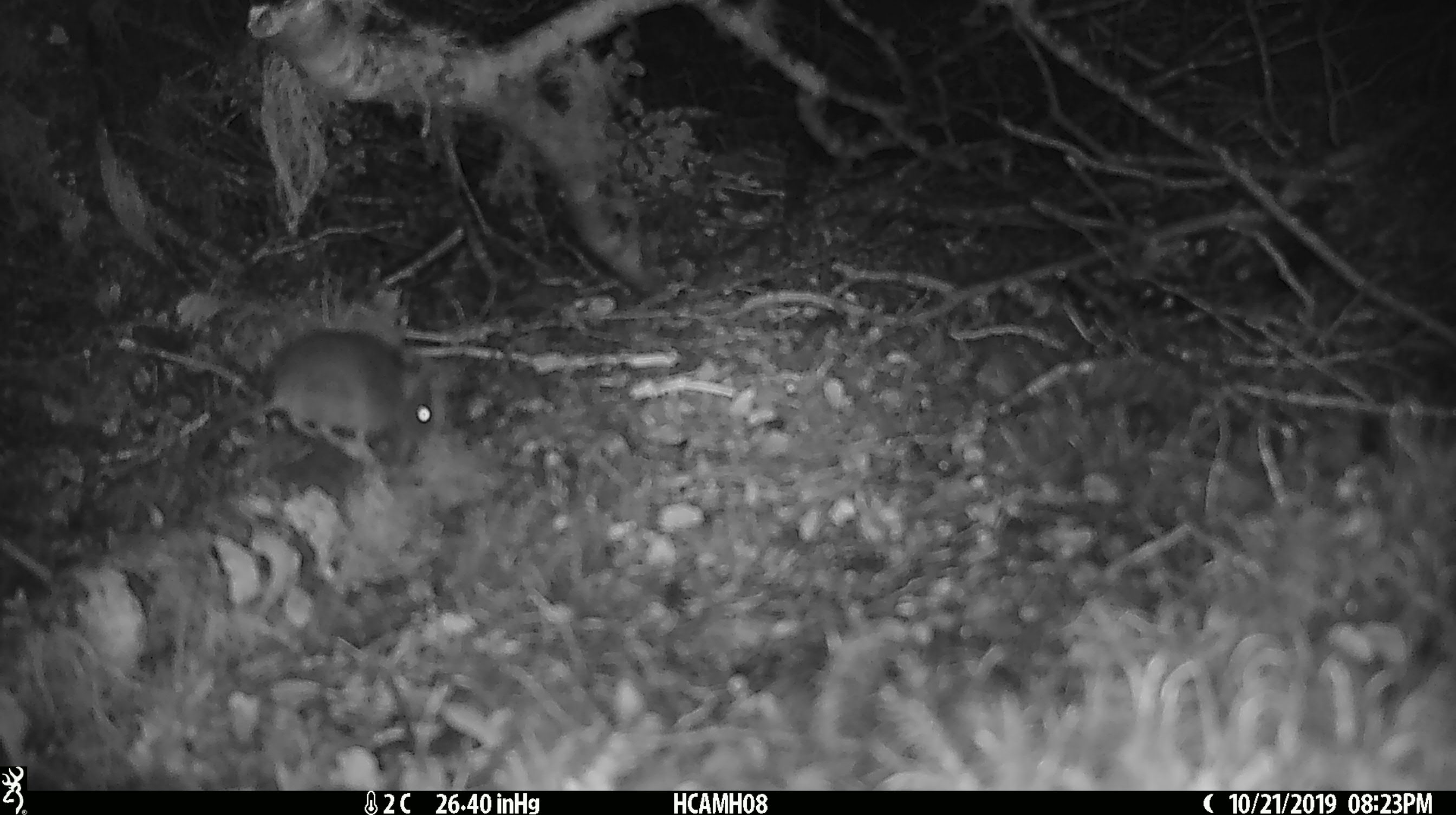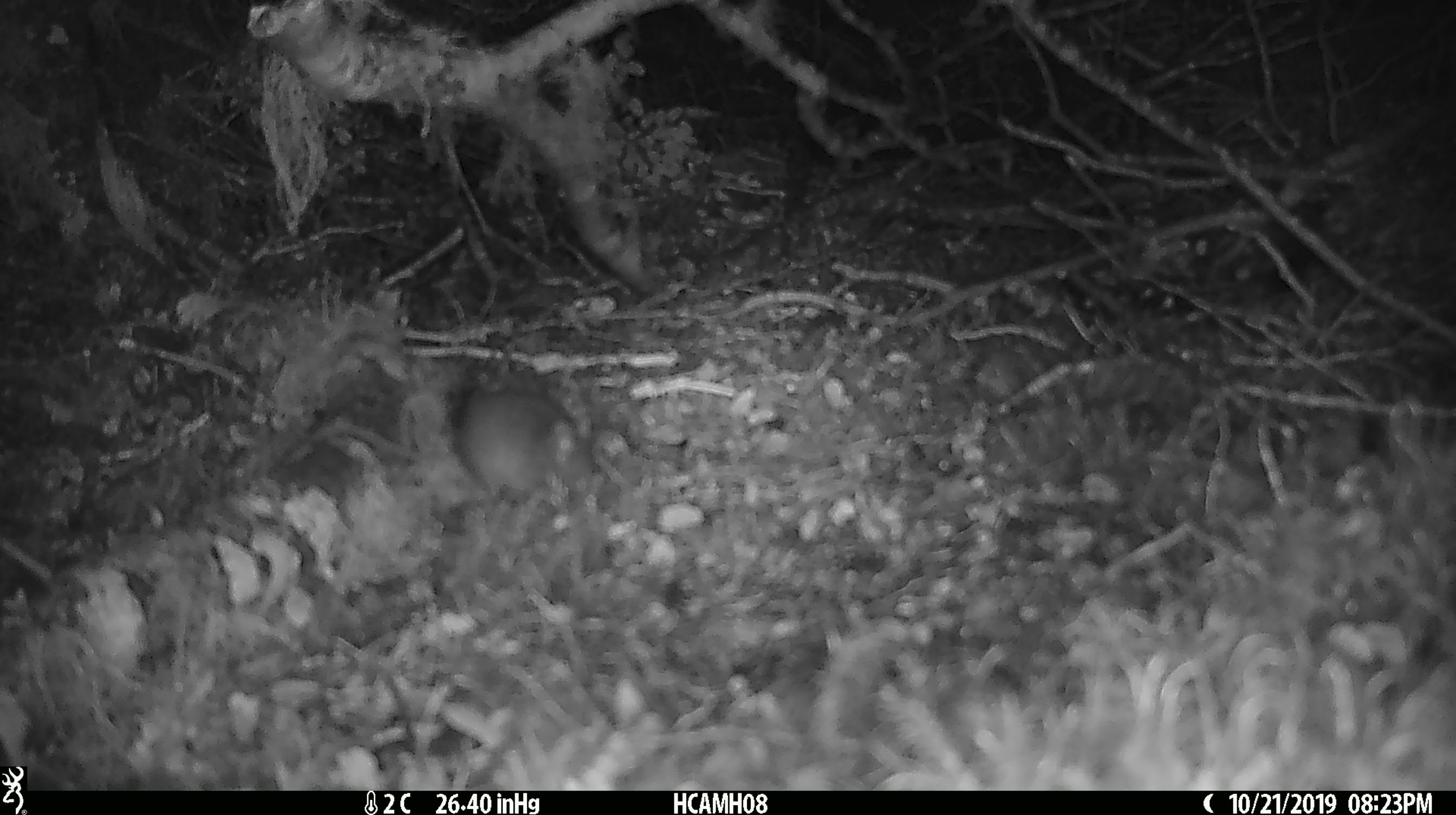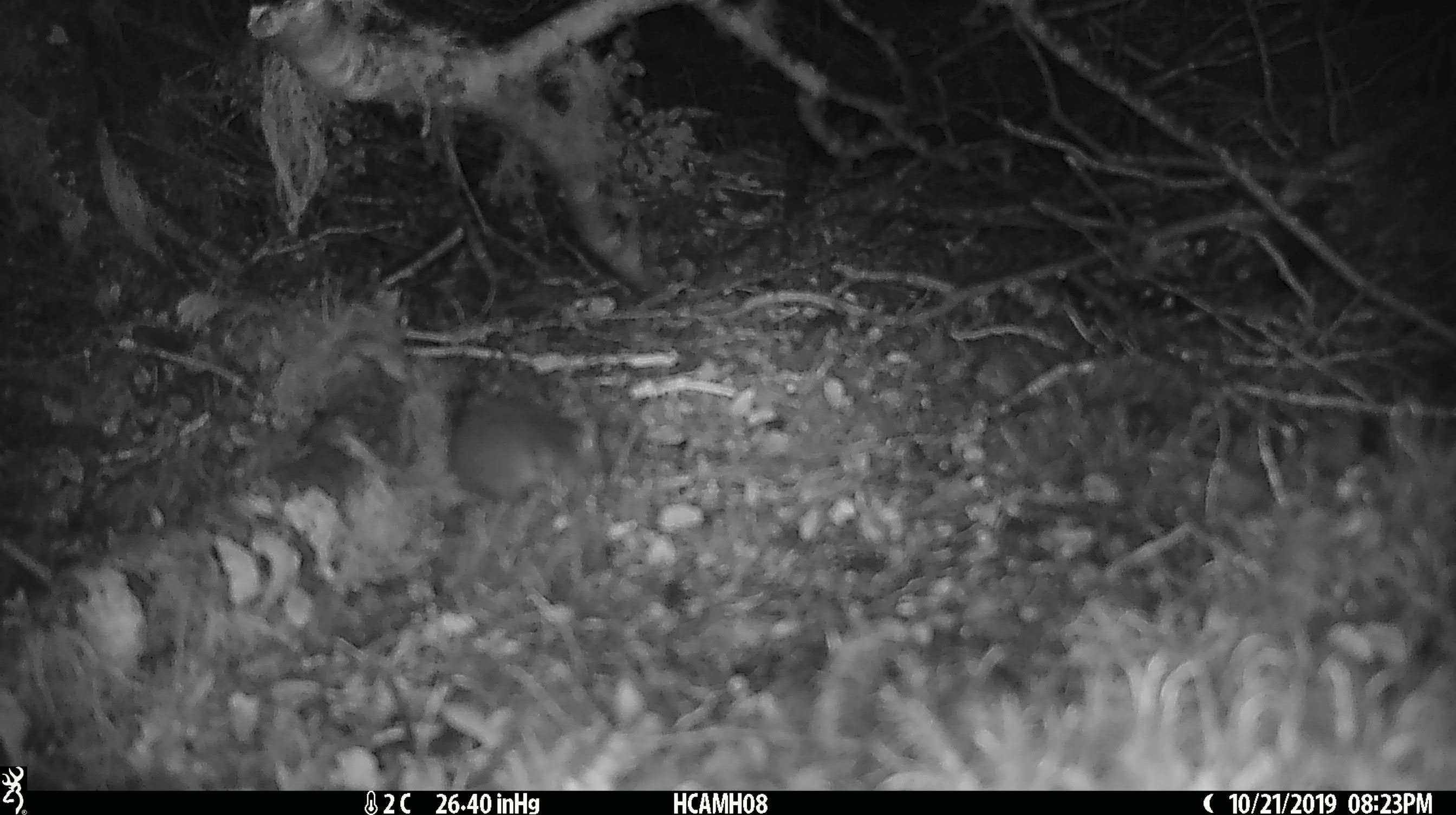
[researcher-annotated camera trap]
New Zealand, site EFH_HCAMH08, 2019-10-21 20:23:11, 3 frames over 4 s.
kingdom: Animalia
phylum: Chordata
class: Mammalia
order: Rodentia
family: Muridae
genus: Mus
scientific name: Mus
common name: mouse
Mouse (Mus).